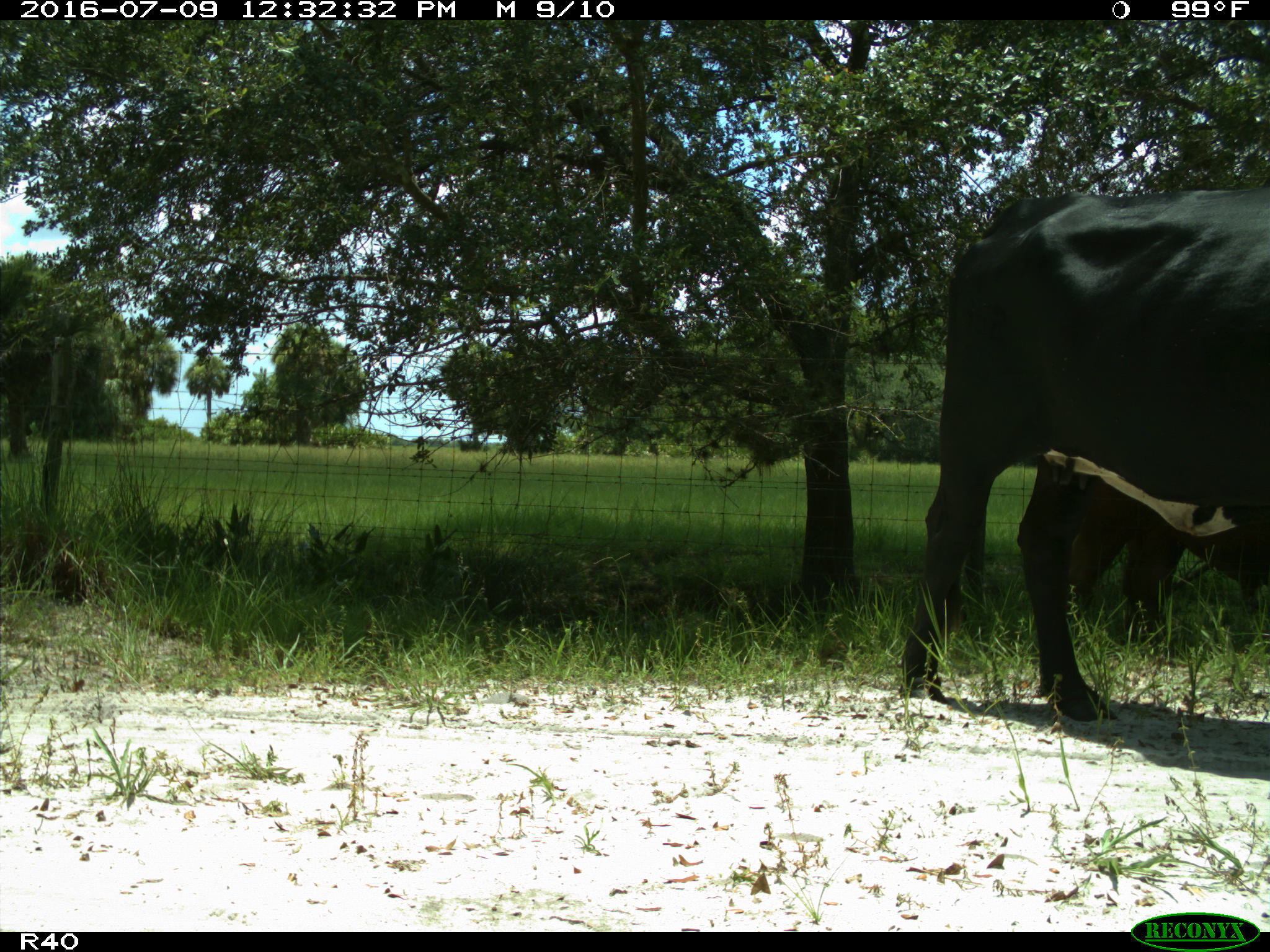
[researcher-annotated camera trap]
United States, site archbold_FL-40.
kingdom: Animalia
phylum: Chordata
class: Mammalia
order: Artiodactyla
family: Bovidae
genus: Bos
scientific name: Bos taurus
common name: domestic cow